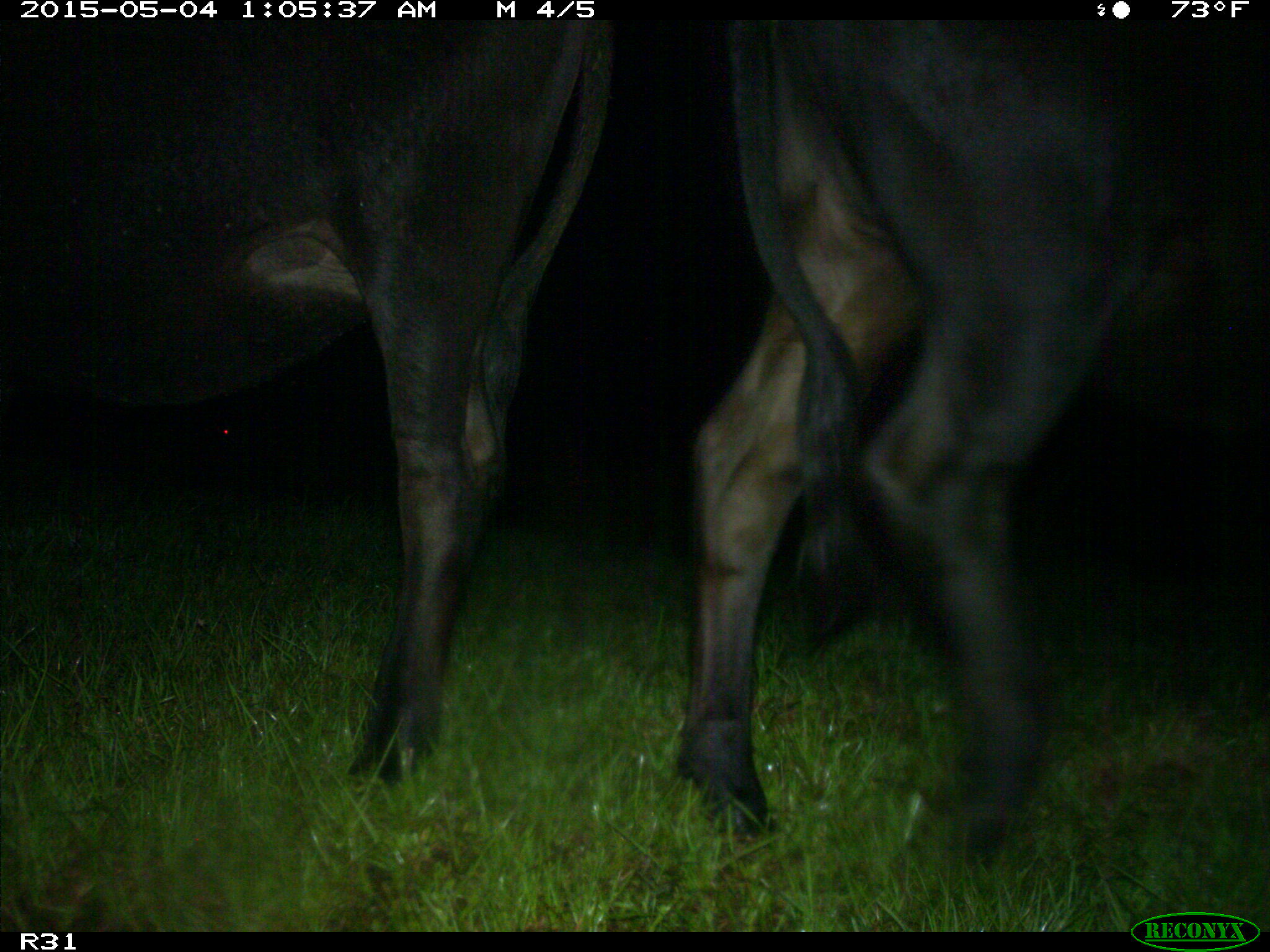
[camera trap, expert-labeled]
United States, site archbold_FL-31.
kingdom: Animalia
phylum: Chordata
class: Mammalia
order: Artiodactyla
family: Bovidae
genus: Bos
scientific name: Bos taurus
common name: domestic cow